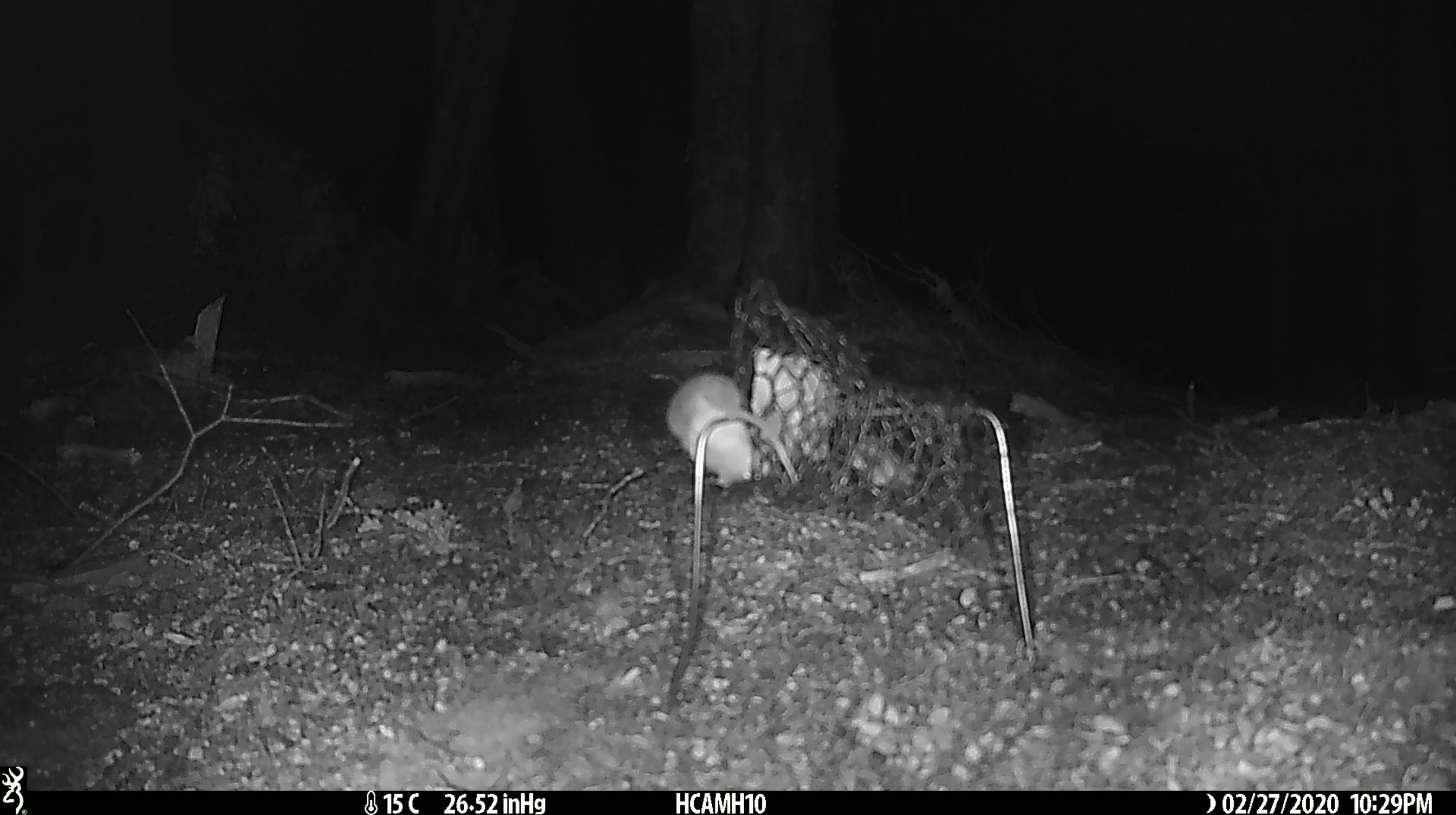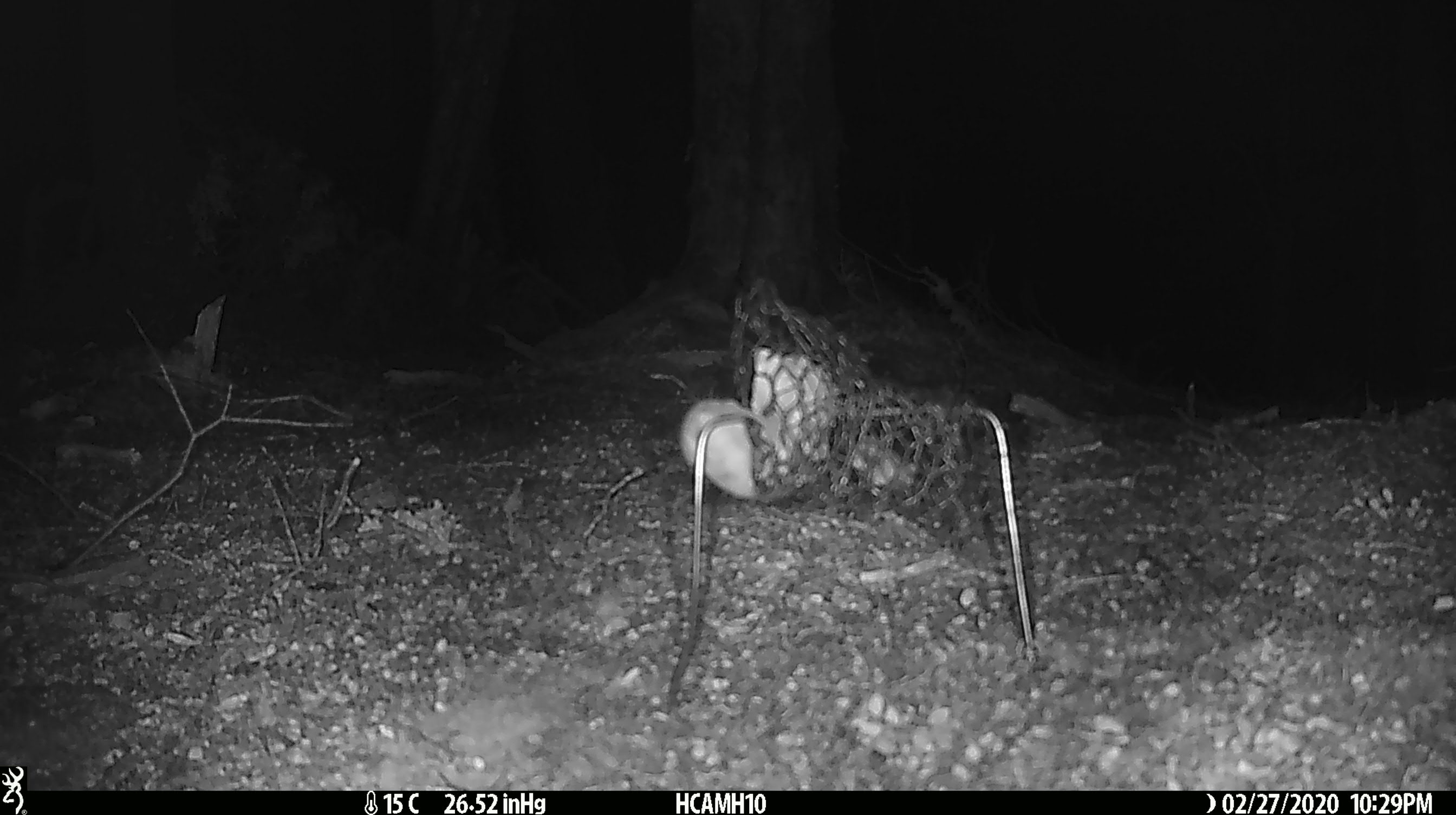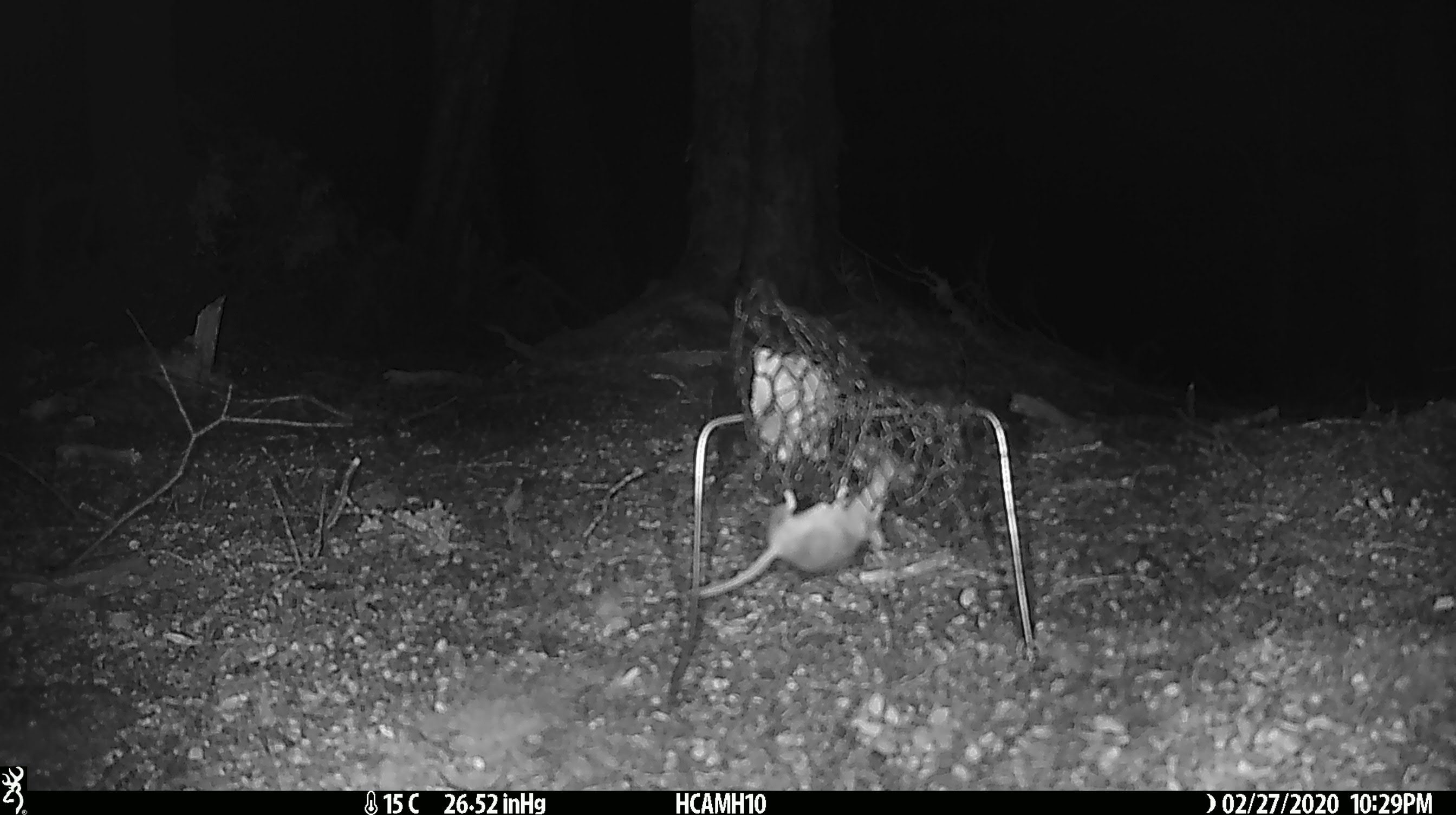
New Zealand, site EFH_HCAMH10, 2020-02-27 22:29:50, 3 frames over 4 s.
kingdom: Animalia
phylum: Chordata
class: Mammalia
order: Rodentia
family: Muridae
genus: Mus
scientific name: Mus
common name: mouse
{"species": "mouse (Mus)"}